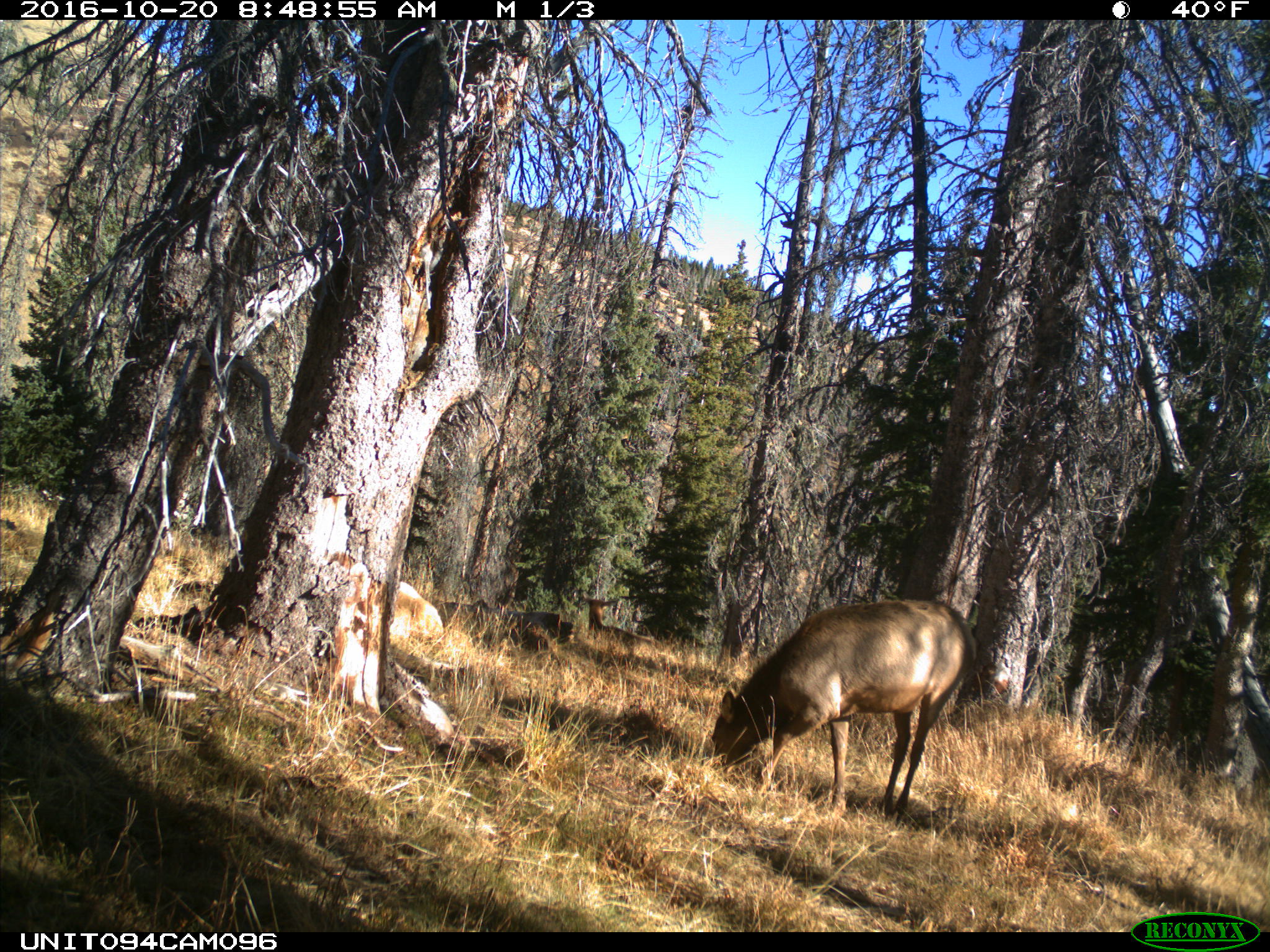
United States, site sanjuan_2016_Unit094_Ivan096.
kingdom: Animalia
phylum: Chordata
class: Mammalia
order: Artiodactyla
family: Cervidae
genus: Cervus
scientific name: Cervus elaphus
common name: red deer